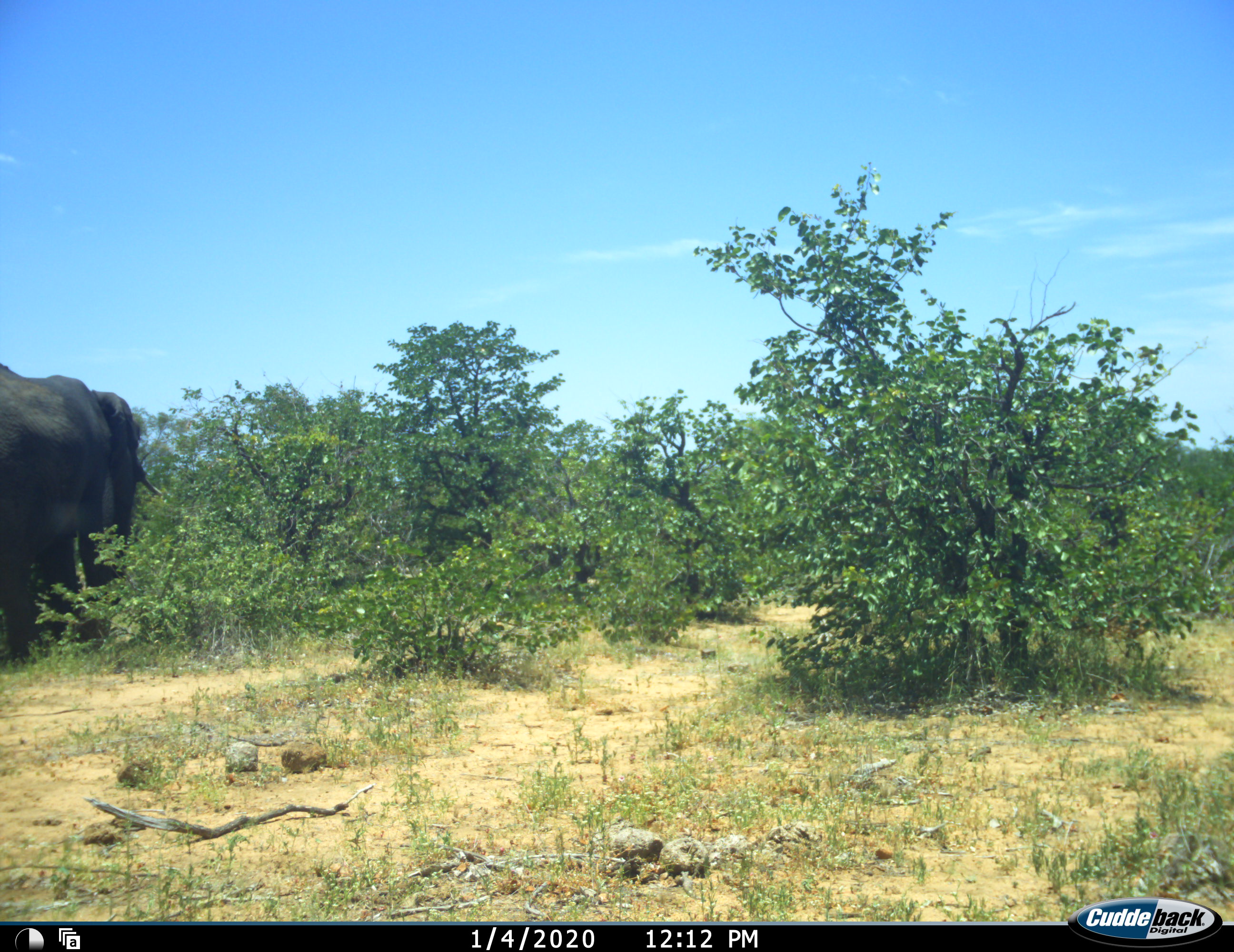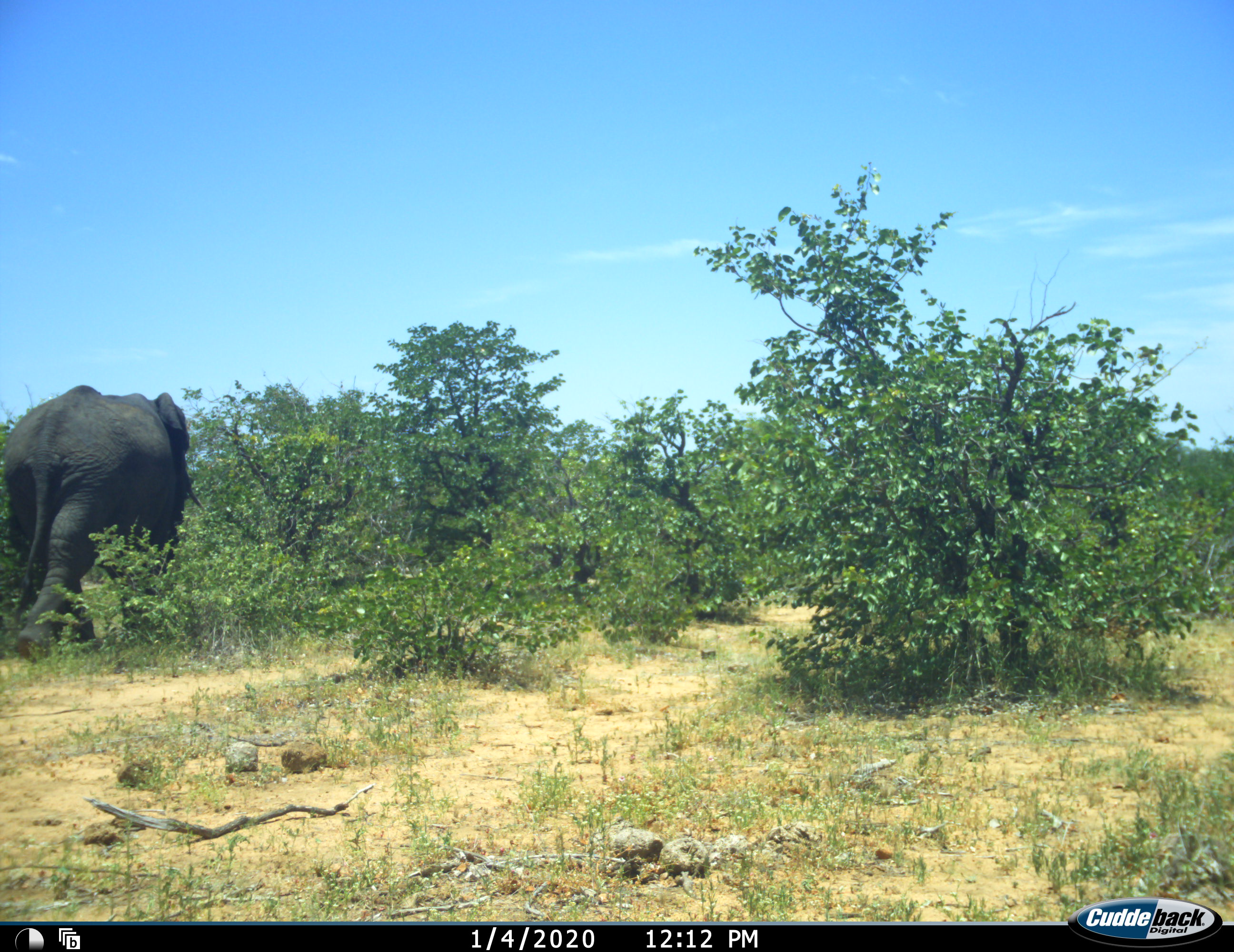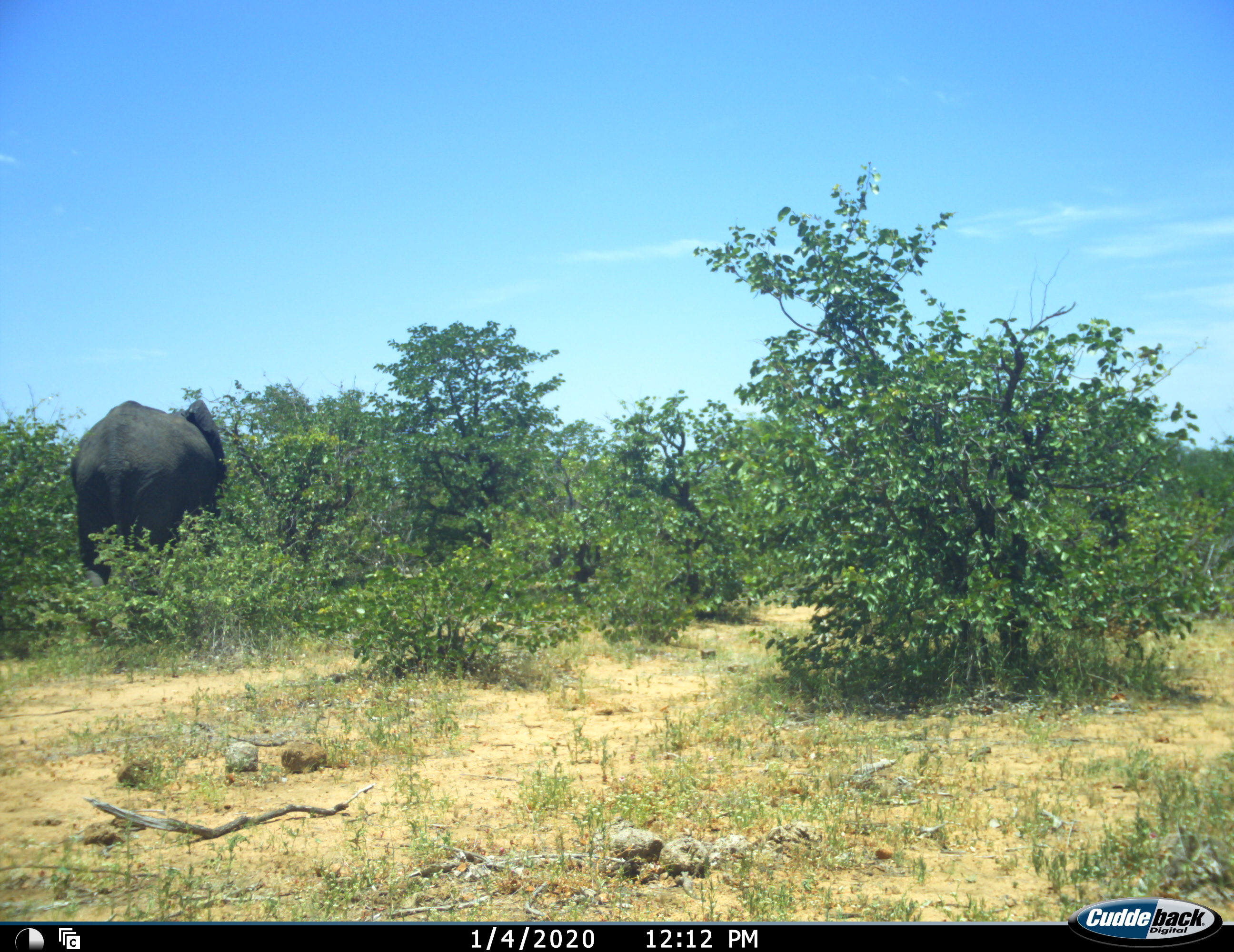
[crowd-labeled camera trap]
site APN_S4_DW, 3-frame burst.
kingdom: Animalia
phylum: Chordata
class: Mammalia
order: Proboscidea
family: Elephantidae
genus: Loxodonta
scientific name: Loxodonta africana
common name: african bush elephant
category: elephant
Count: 1.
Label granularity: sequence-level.